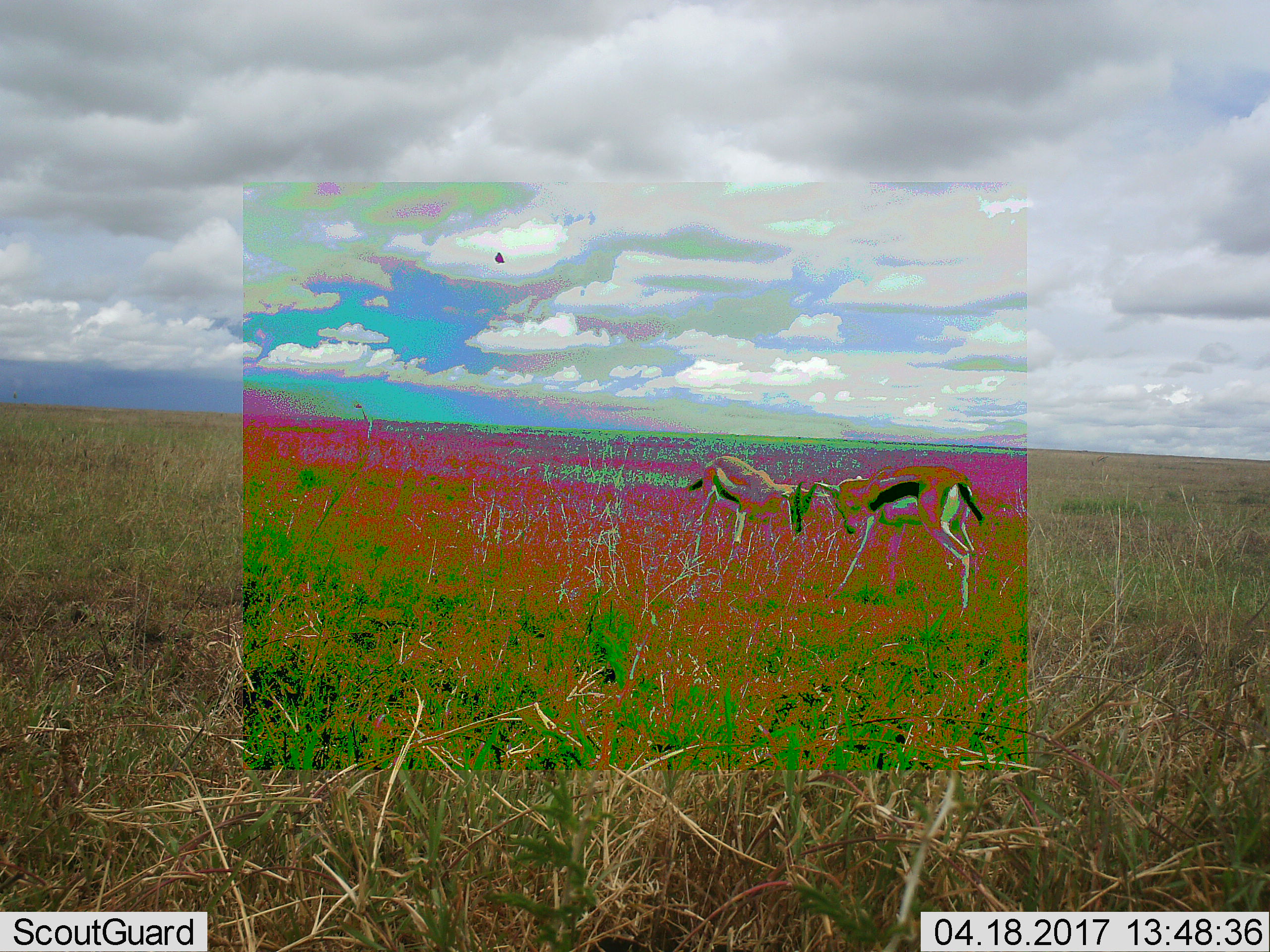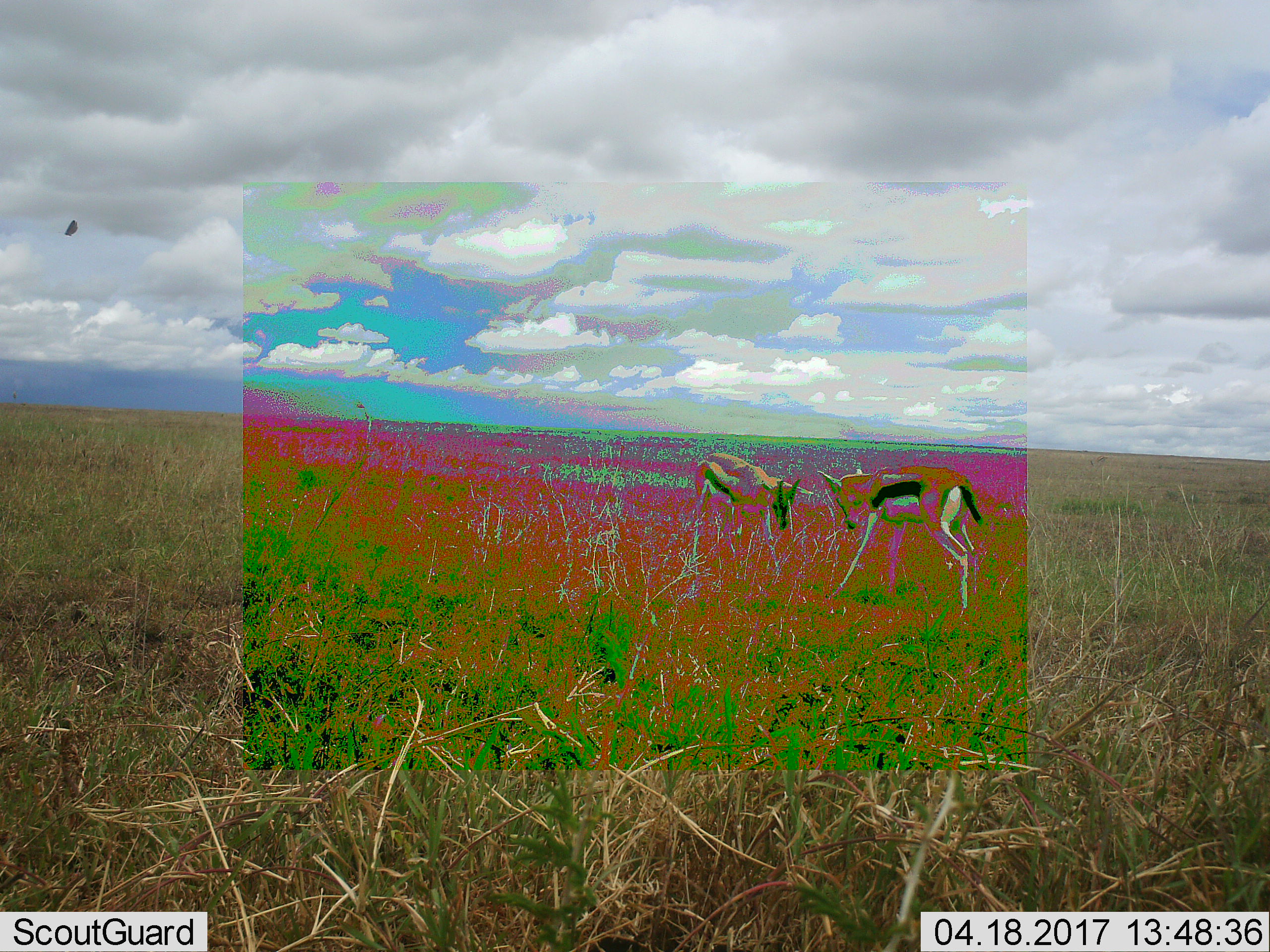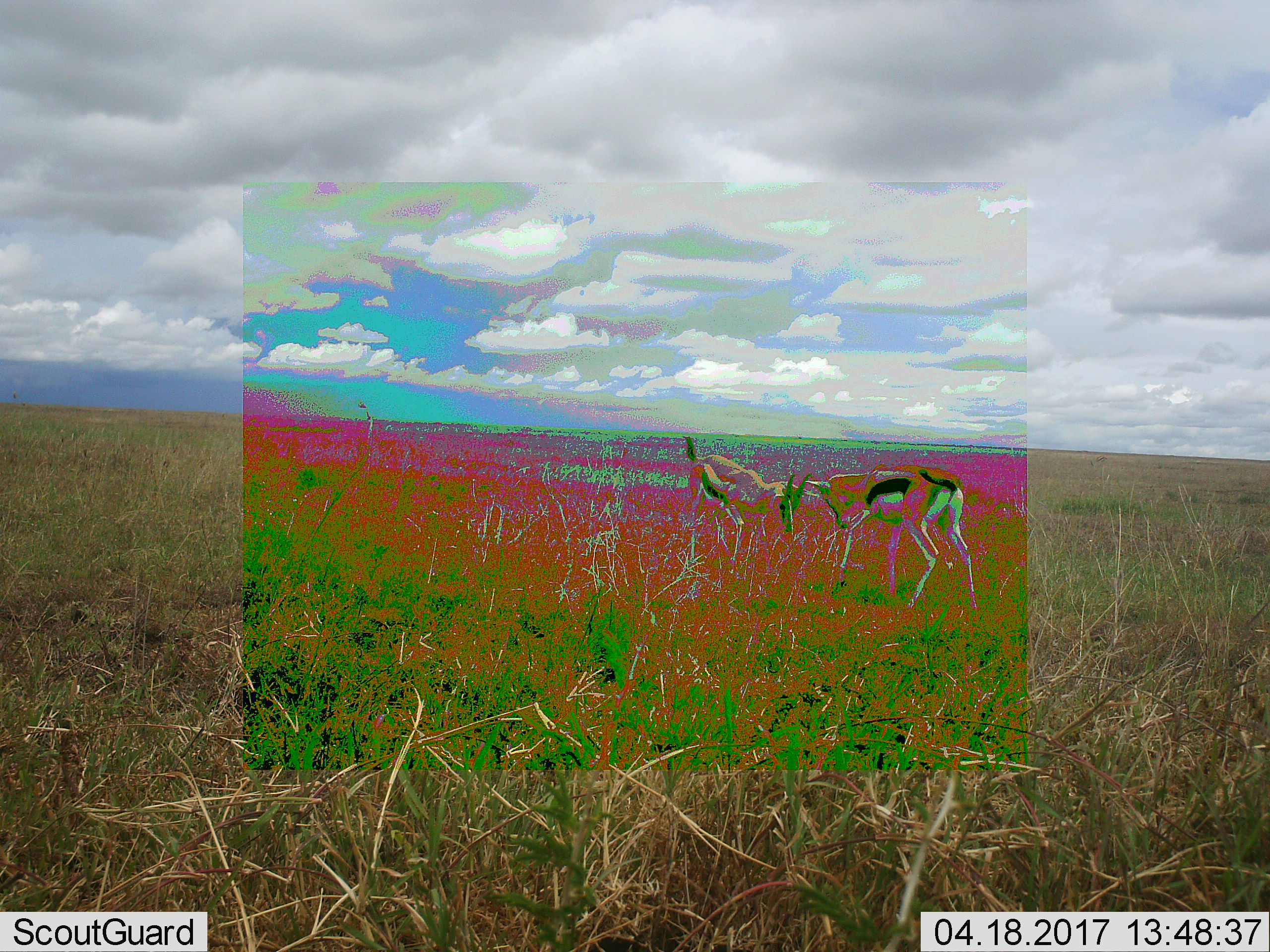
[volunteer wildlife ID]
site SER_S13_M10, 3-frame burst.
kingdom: Animalia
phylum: Chordata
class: Mammalia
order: Artiodactyla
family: Bovidae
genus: Eudorcas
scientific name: Eudorcas thomsonii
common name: thomson's gazelle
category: gazellethomsons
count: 2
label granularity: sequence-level